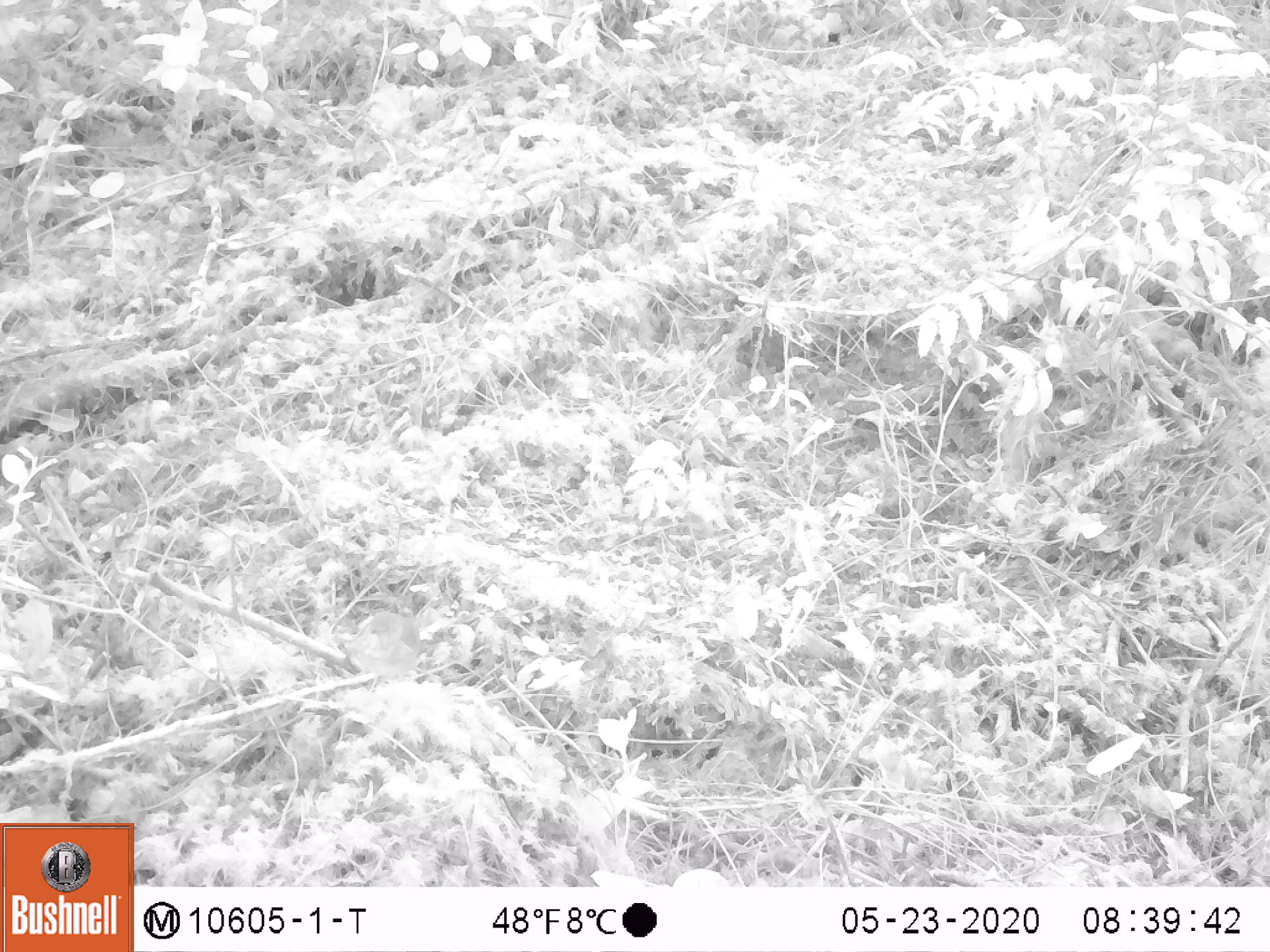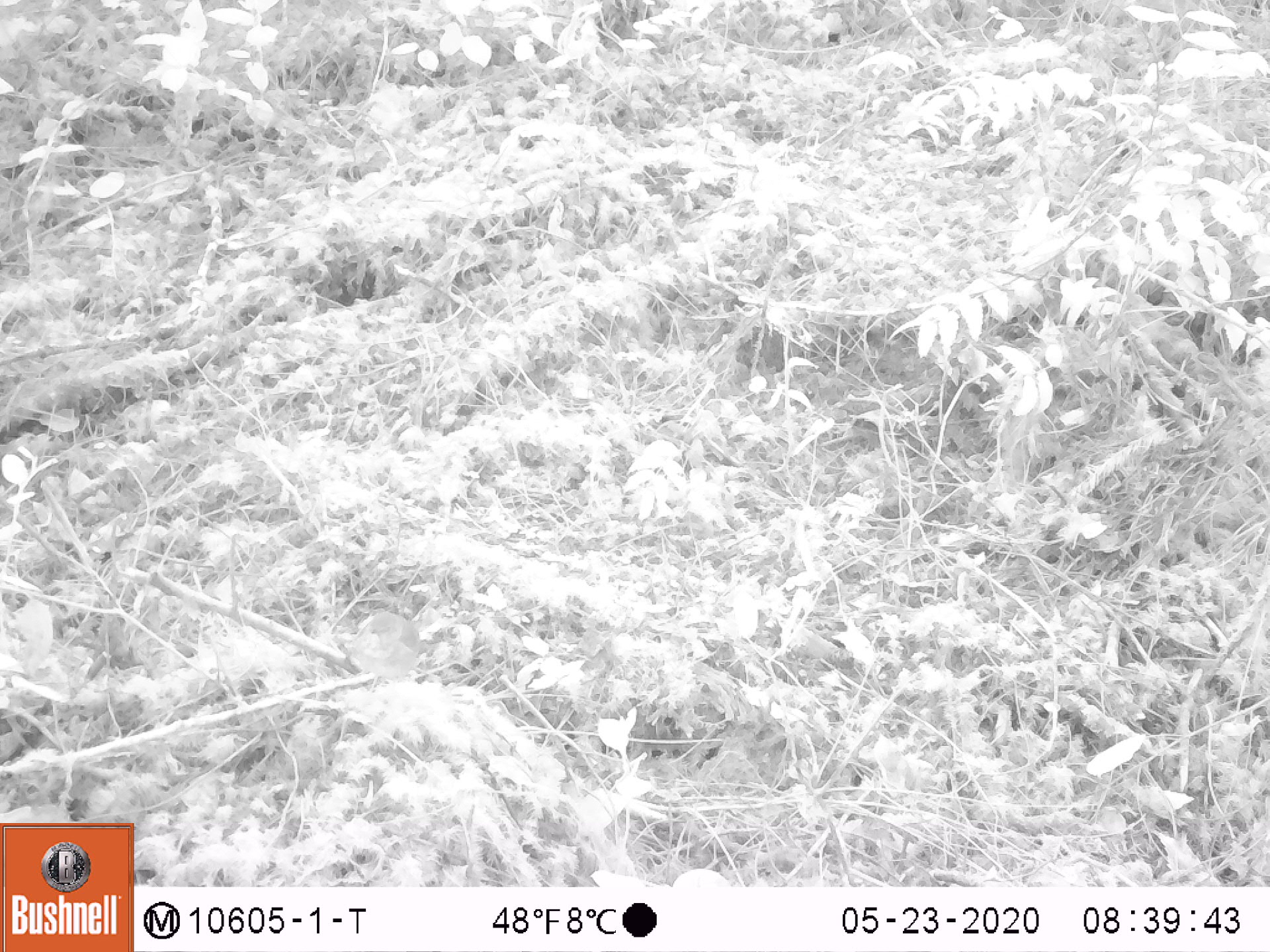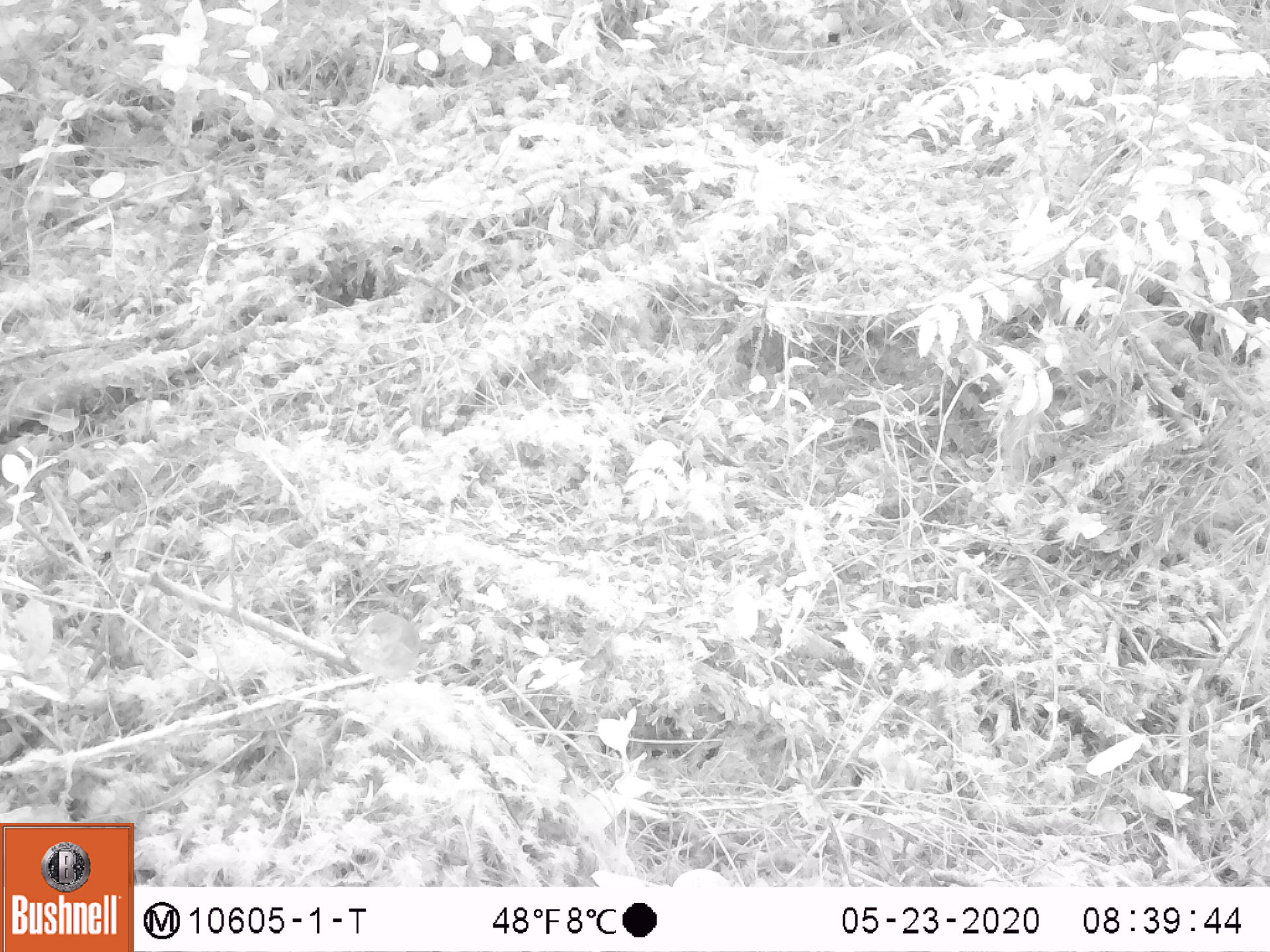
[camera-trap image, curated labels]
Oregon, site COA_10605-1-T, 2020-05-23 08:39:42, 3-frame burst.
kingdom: Animalia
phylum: Chordata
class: Aves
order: Passeriformes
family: Turdidae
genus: Catharus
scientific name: Catharus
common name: brown thrushes and nightingale-thrushes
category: catharus species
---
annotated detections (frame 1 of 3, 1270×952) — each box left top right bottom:
catharus species: 345 606 429 681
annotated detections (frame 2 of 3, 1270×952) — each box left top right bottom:
catharus species: 334 608 429 691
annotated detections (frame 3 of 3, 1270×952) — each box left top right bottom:
catharus species: 343 607 435 690